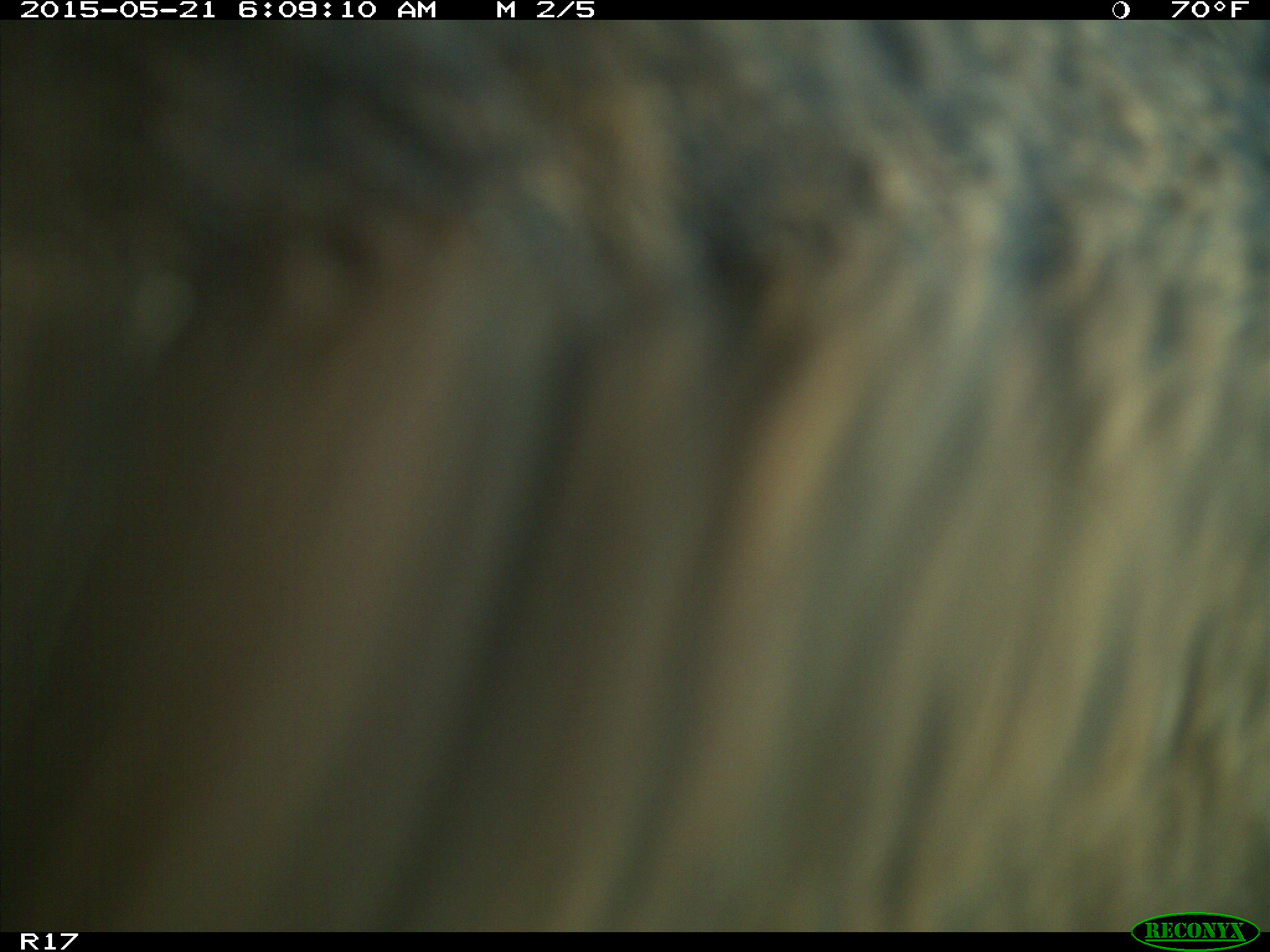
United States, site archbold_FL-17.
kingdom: Animalia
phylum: Chordata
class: Mammalia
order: Artiodactyla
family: Bovidae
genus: Bos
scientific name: Bos taurus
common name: domestic cow